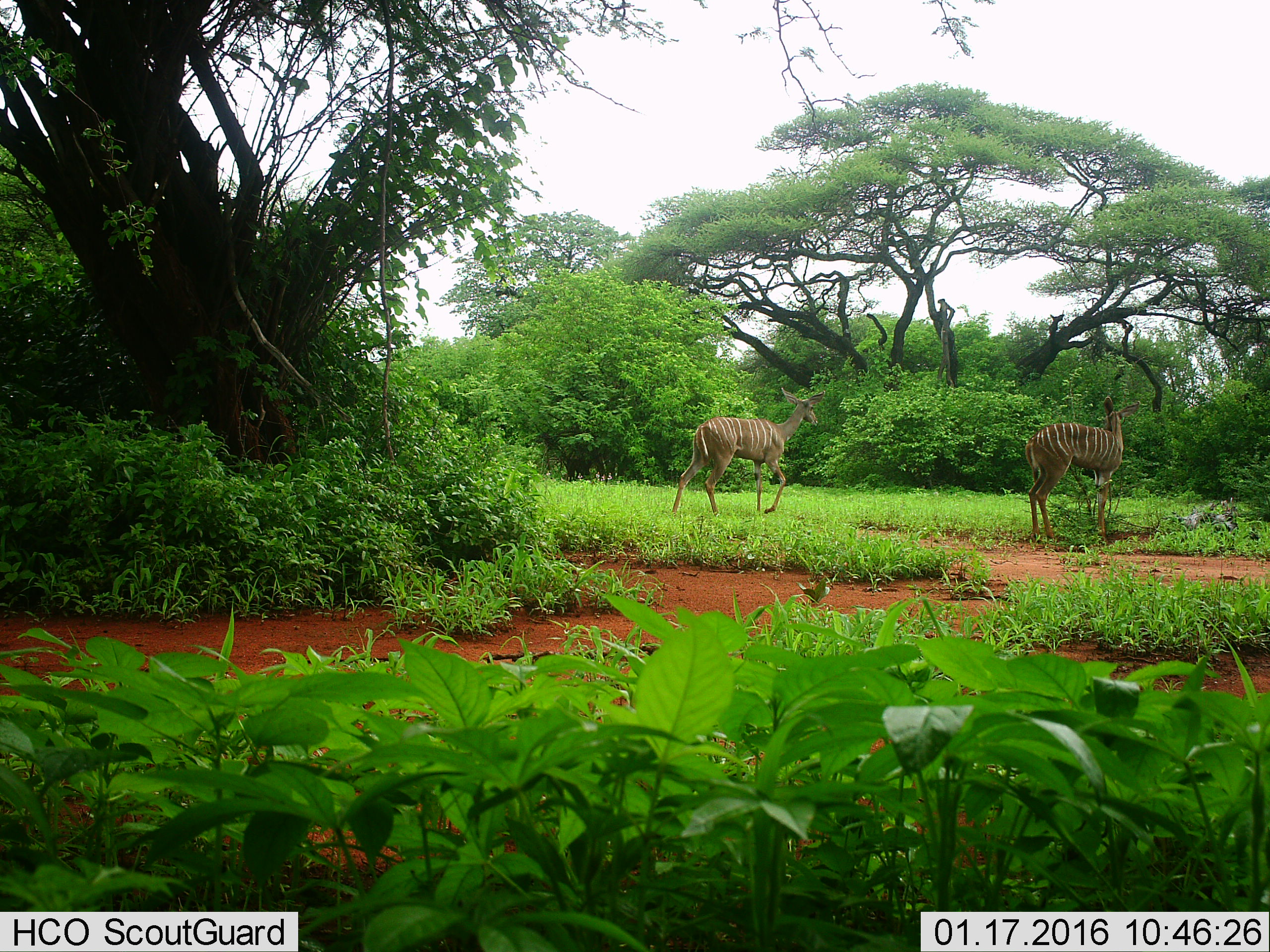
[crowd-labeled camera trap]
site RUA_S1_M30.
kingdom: Animalia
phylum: Chordata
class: Mammalia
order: Artiodactyla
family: Bovidae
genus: Tragelaphus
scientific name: Tragelaphus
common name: kudu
Kudu (Tragelaphus), count 2. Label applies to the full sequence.